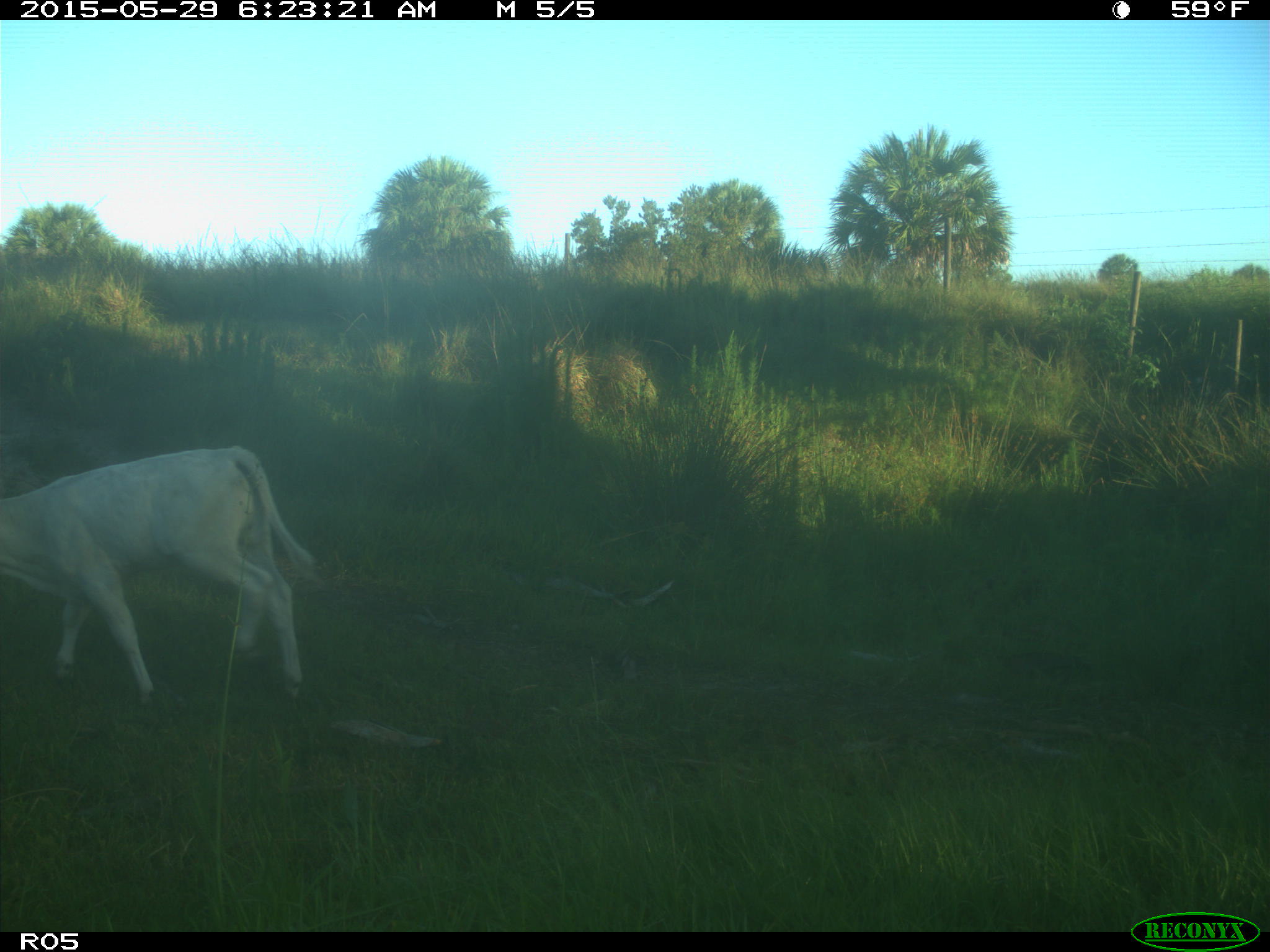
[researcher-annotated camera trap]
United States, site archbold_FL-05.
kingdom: Animalia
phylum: Chordata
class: Mammalia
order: Artiodactyla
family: Bovidae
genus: Bos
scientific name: Bos taurus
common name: domestic cow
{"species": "Bos taurus (domestic cow)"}